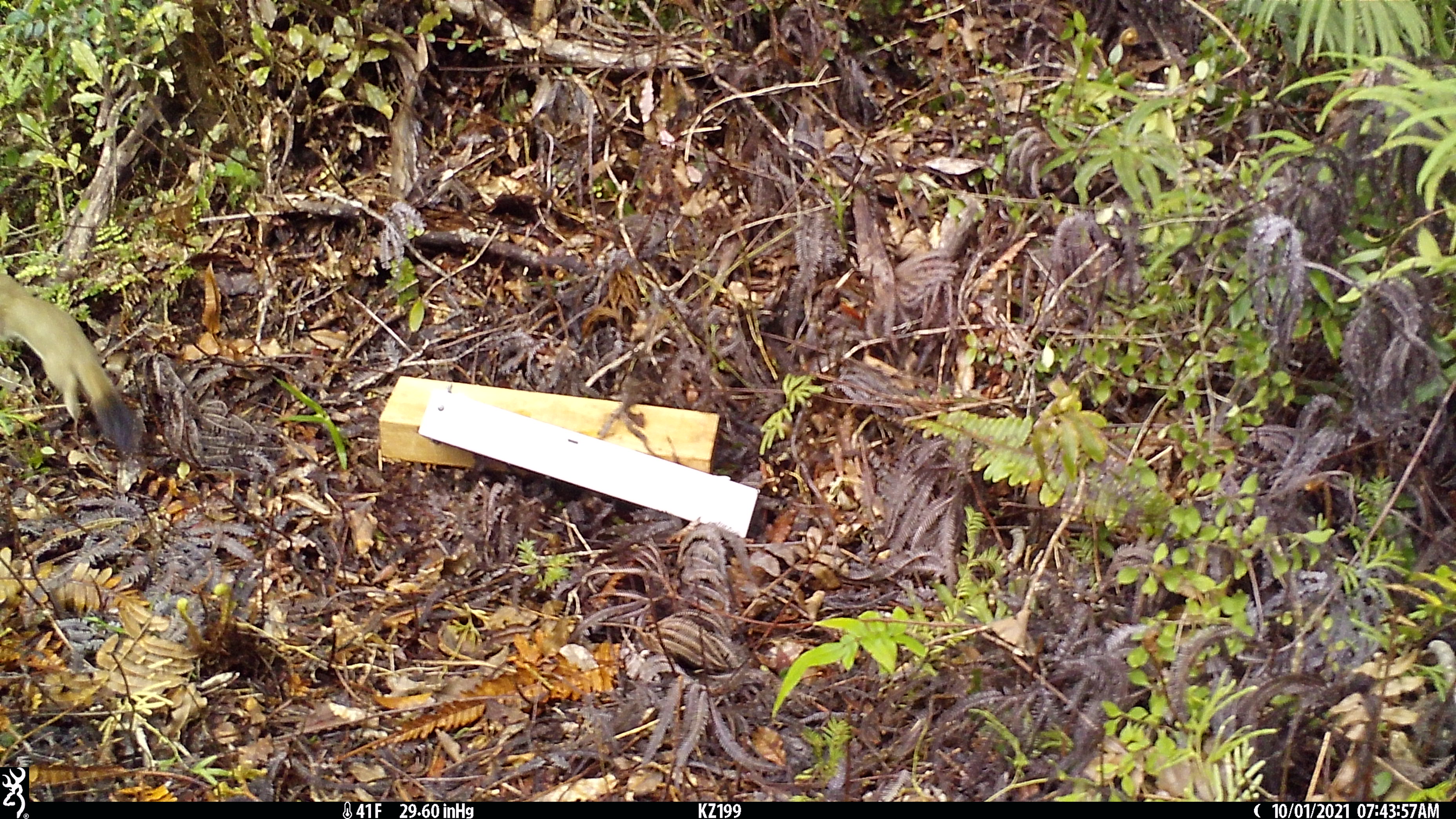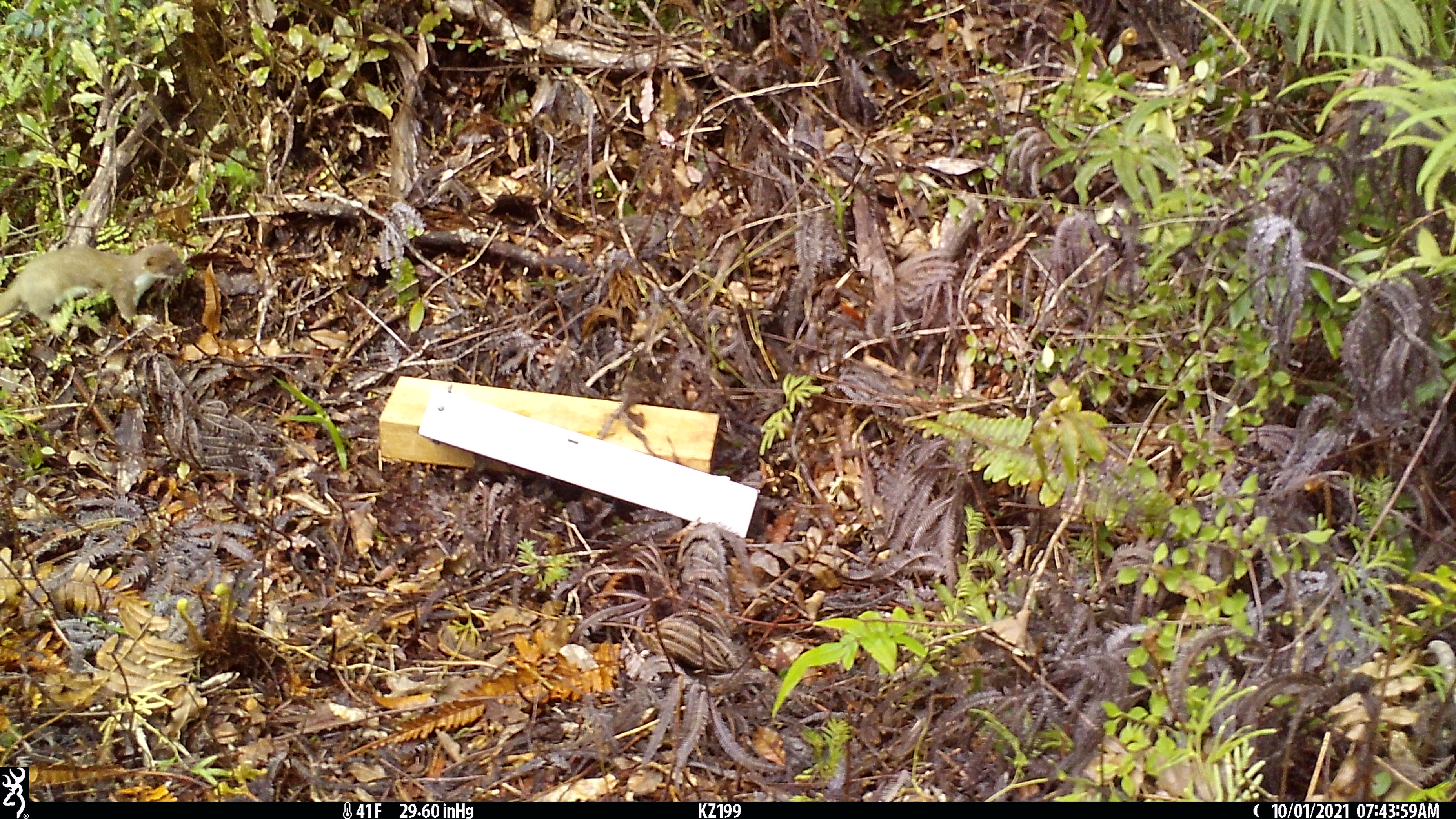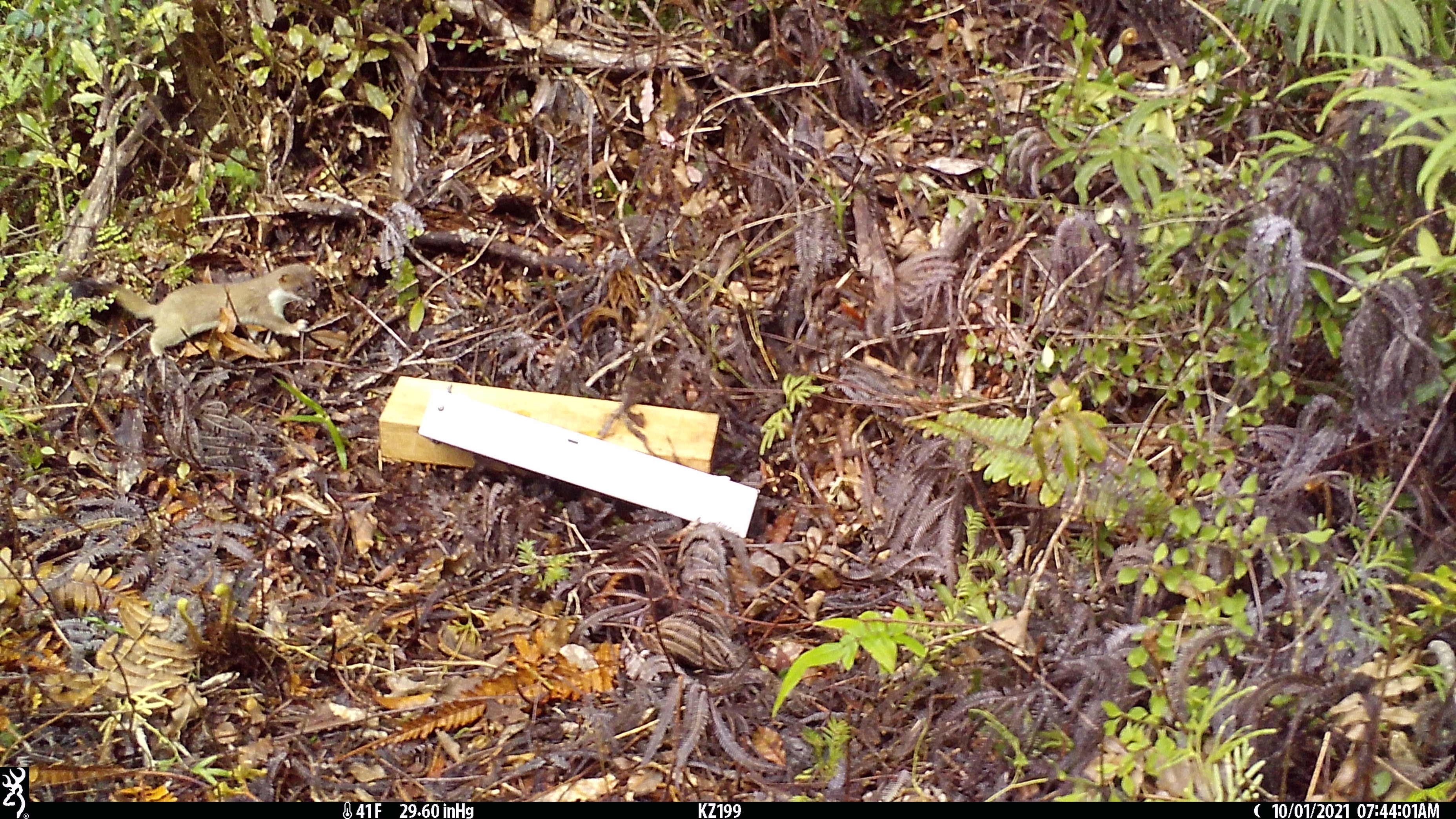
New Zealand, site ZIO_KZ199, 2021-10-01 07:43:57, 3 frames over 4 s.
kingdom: Animalia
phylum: Chordata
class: Mammalia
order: Carnivora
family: Mustelidae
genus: Mustela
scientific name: Mustela erminea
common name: stoat